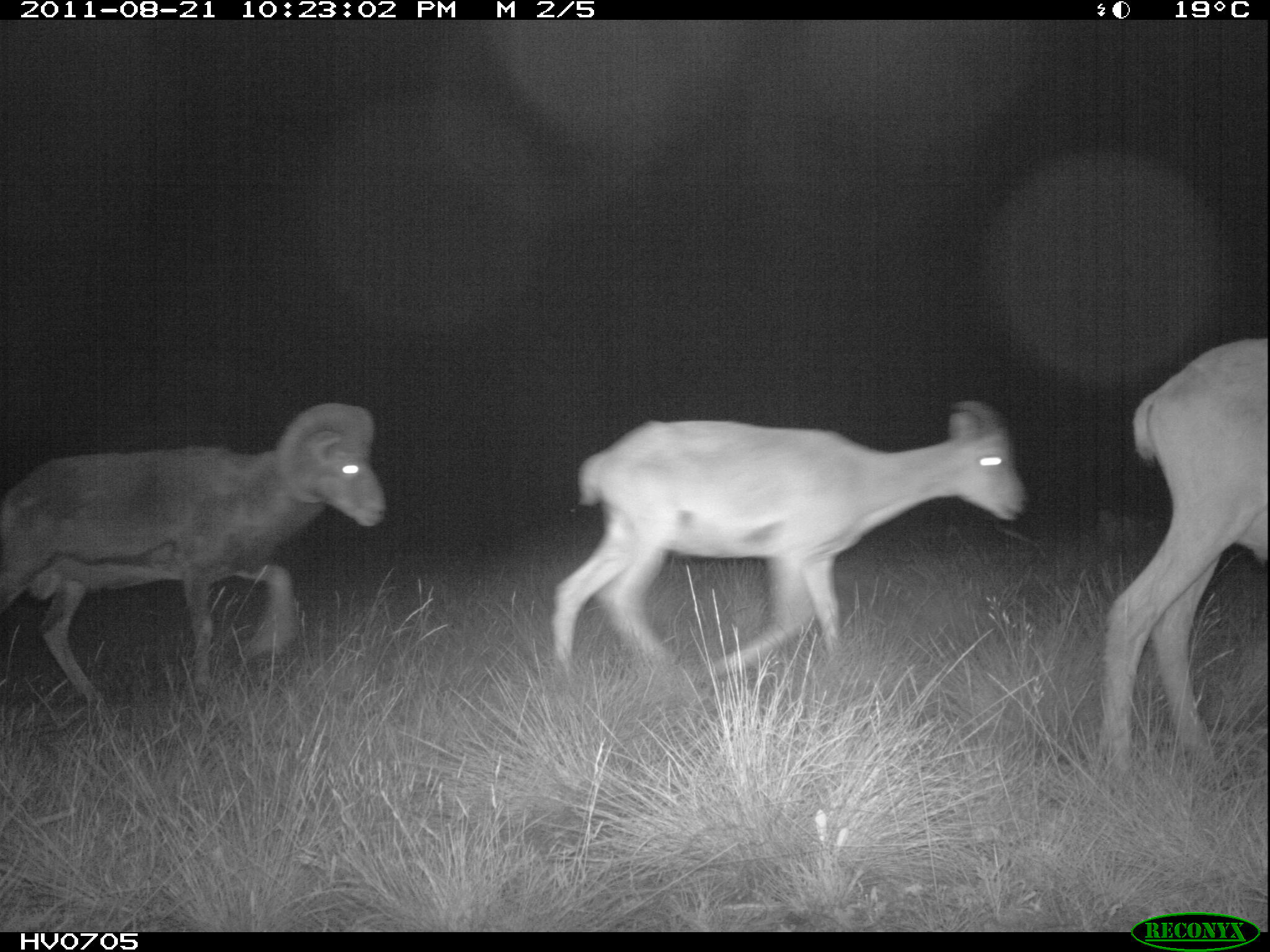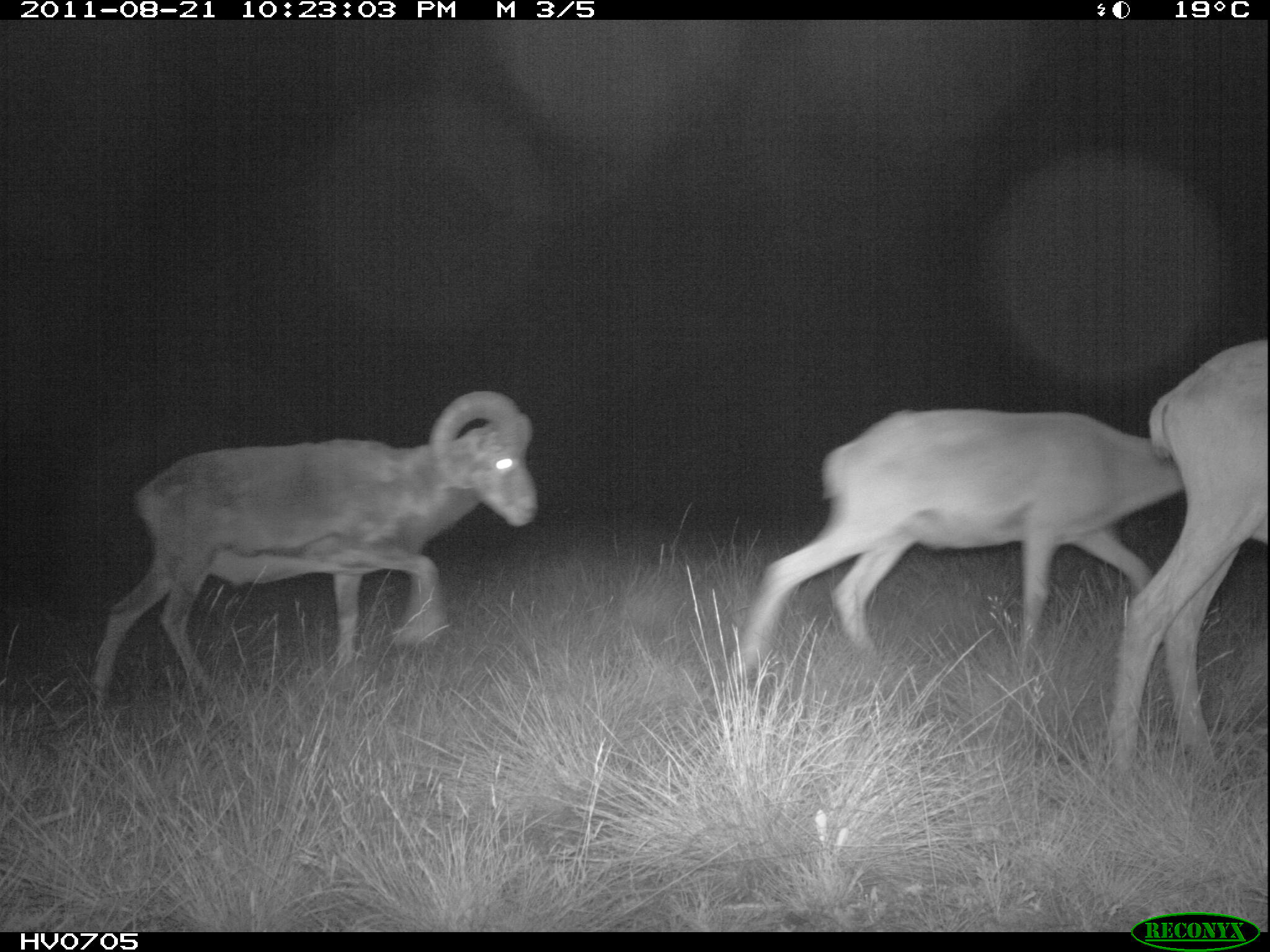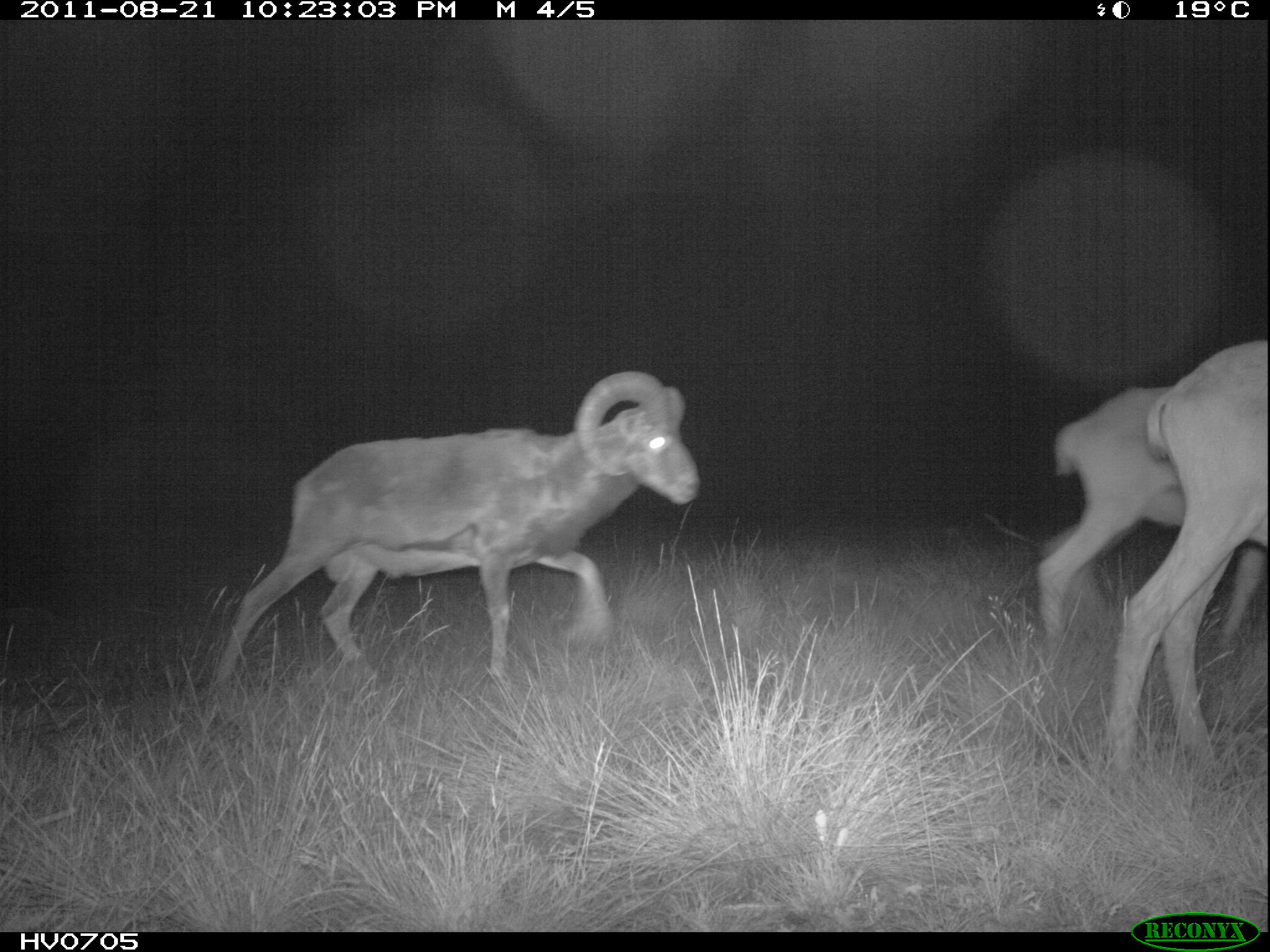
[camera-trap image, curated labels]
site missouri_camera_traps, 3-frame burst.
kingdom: Animalia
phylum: Chordata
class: Mammalia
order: Artiodactyla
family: Bovidae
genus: Ovis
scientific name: Ovis ammon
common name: mouflon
Mouflon (Ovis ammon). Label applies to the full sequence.